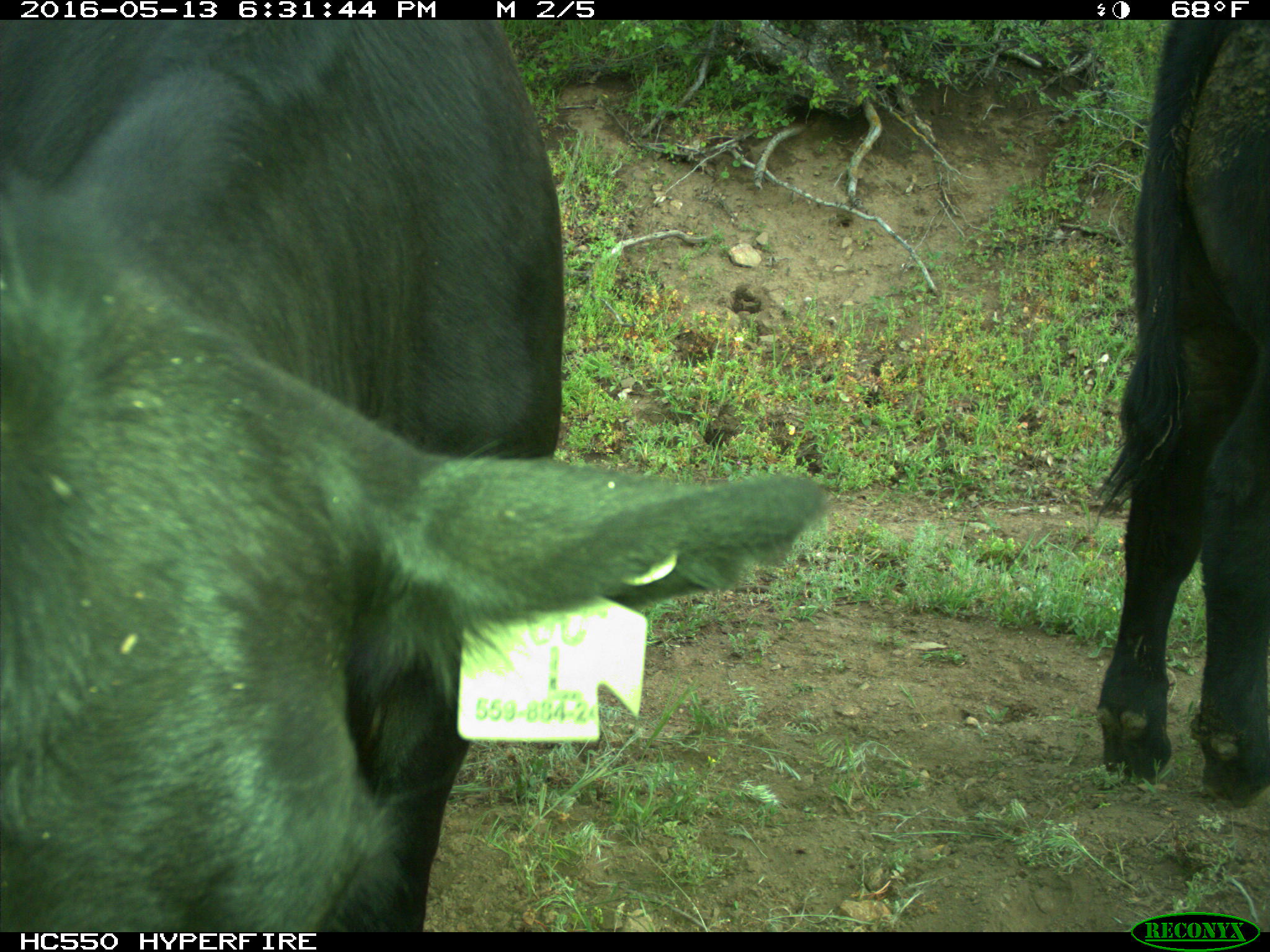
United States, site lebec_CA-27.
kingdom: Animalia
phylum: Chordata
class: Mammalia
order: Artiodactyla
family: Bovidae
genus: Bos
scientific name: Bos taurus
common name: domestic cow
Bos taurus (domestic cow).